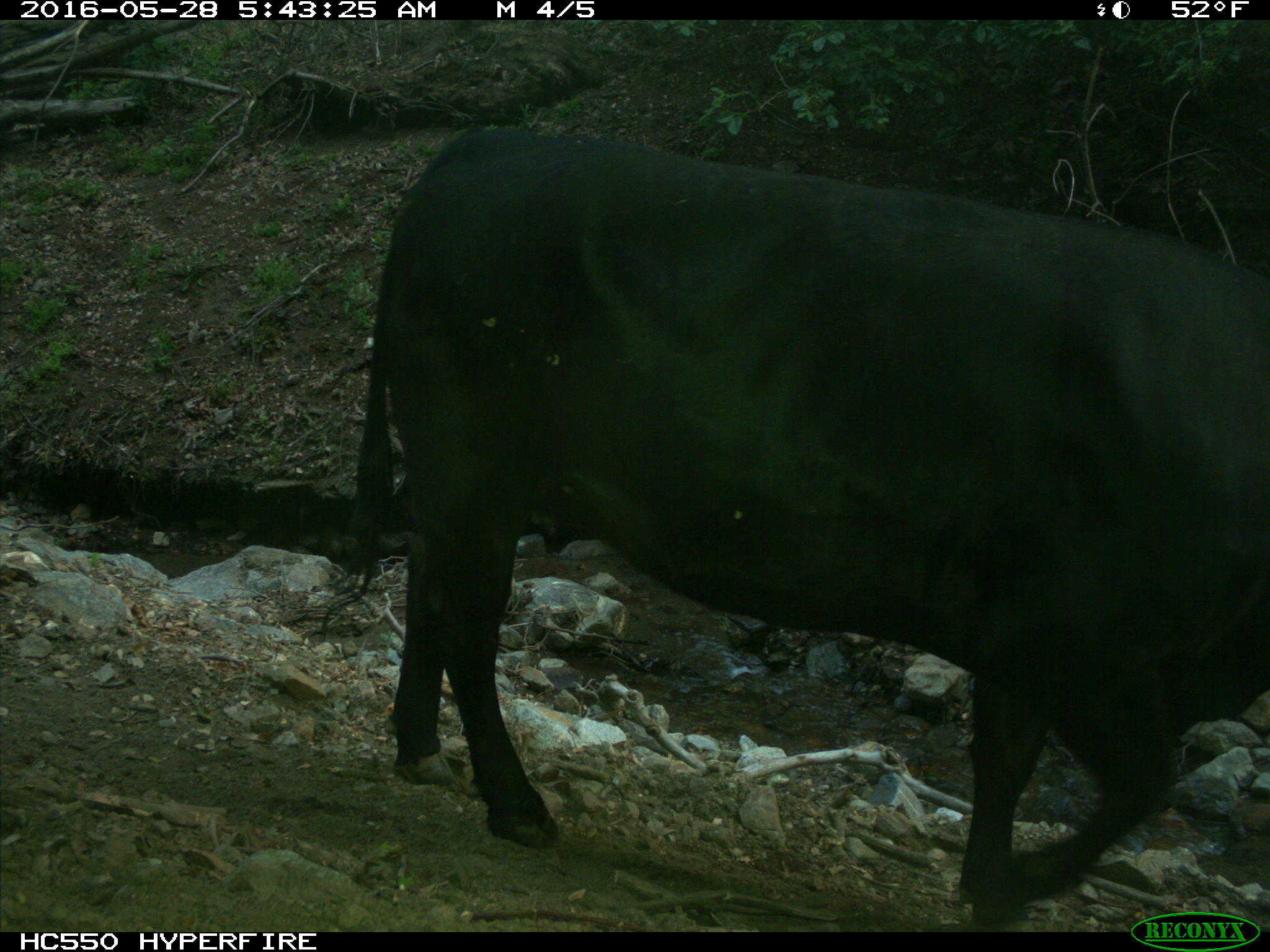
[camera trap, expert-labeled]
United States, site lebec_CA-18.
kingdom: Animalia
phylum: Chordata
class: Mammalia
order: Artiodactyla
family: Bovidae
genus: Bos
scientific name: Bos taurus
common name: domestic cow